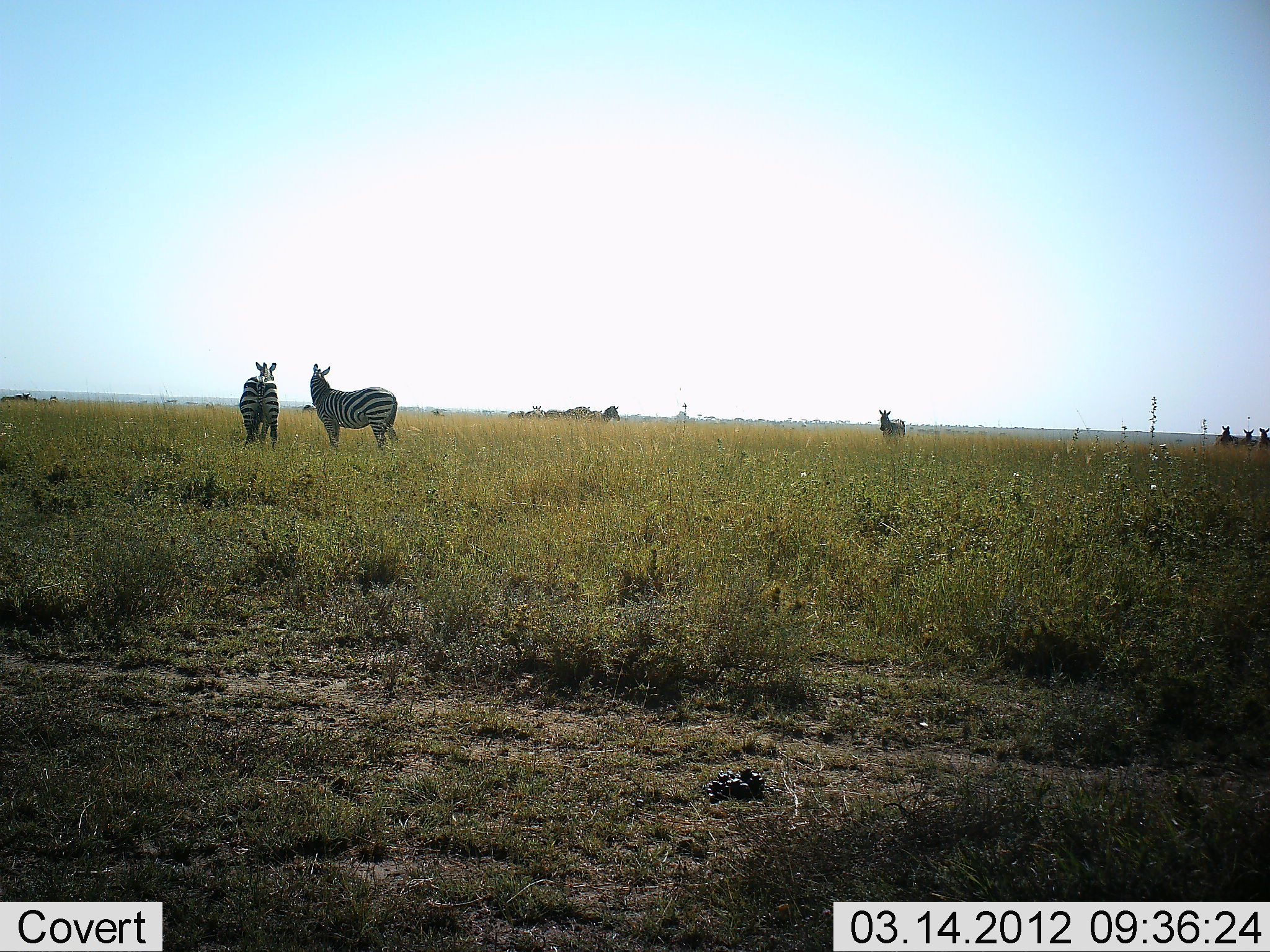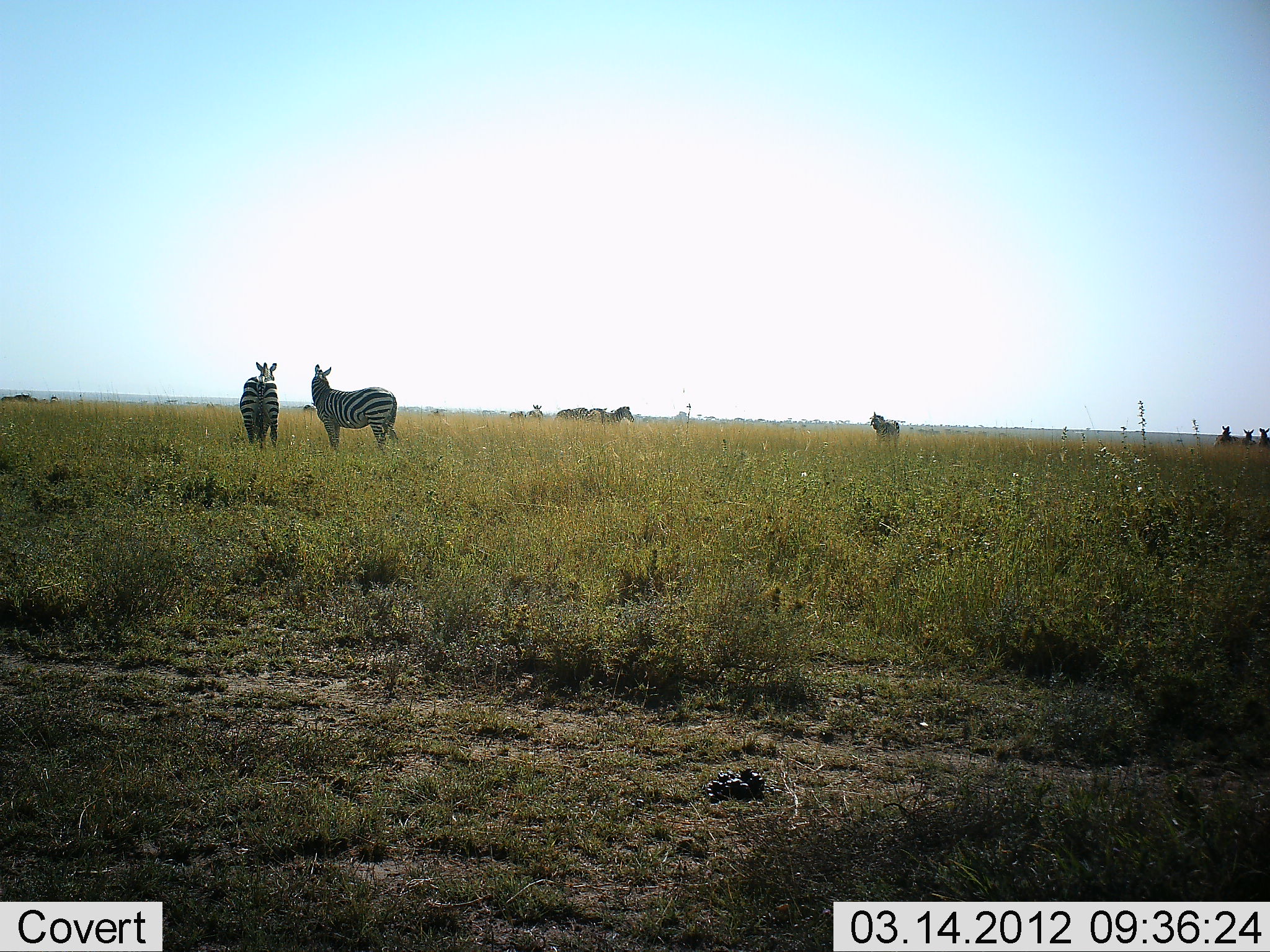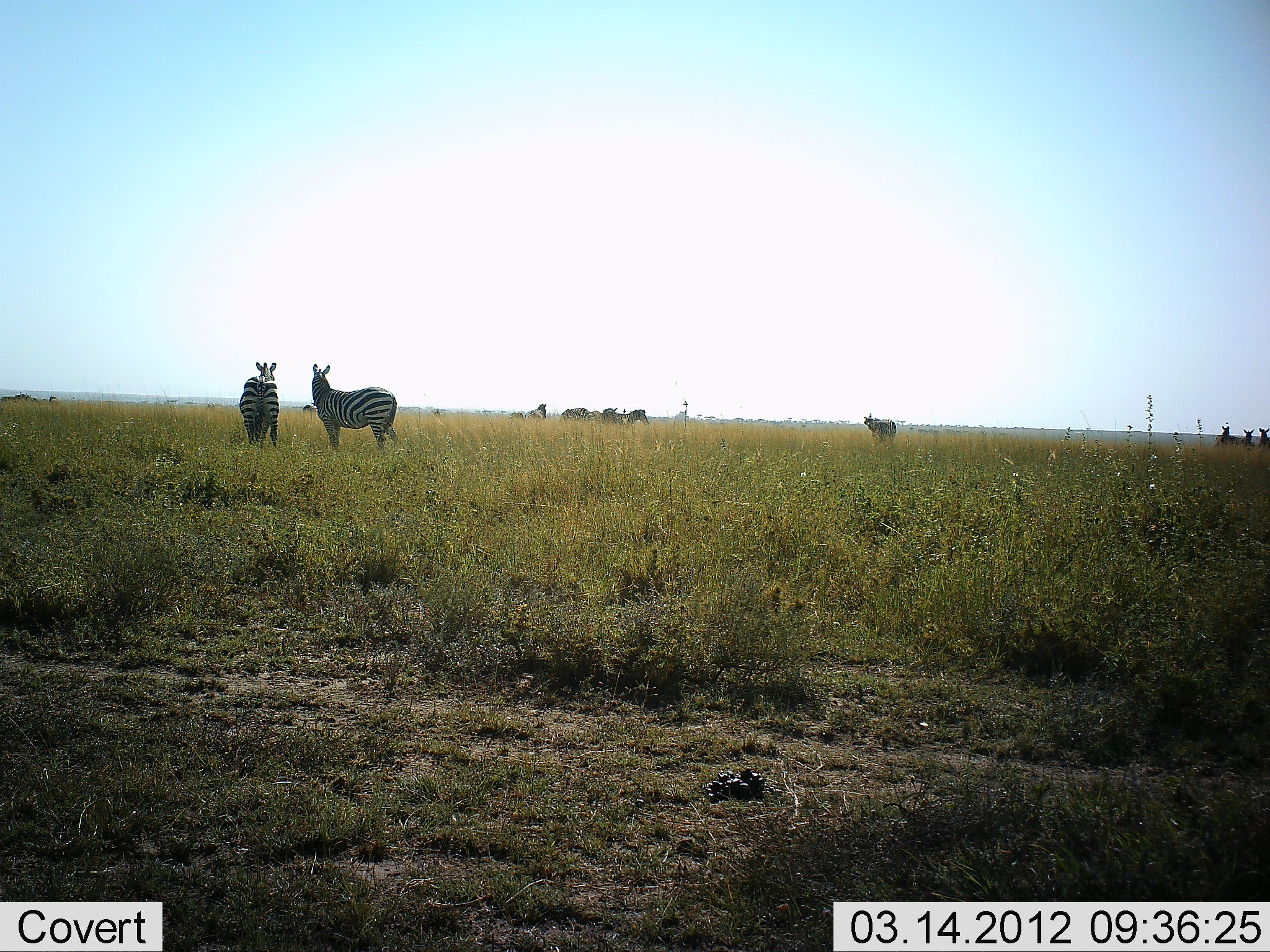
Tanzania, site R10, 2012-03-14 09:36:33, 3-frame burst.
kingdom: Animalia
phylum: Chordata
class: Mammalia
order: Perissodactyla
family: Equidae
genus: Equus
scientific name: Equus quagga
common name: plains zebra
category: zebra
Zebra (plains zebra) (Equus quagga), count 8. Behavior (volunteer vote fractions): standing 97%, resting 0%, moving 53%, interacting 3%. Young present (vote fraction): 0%. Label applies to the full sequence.